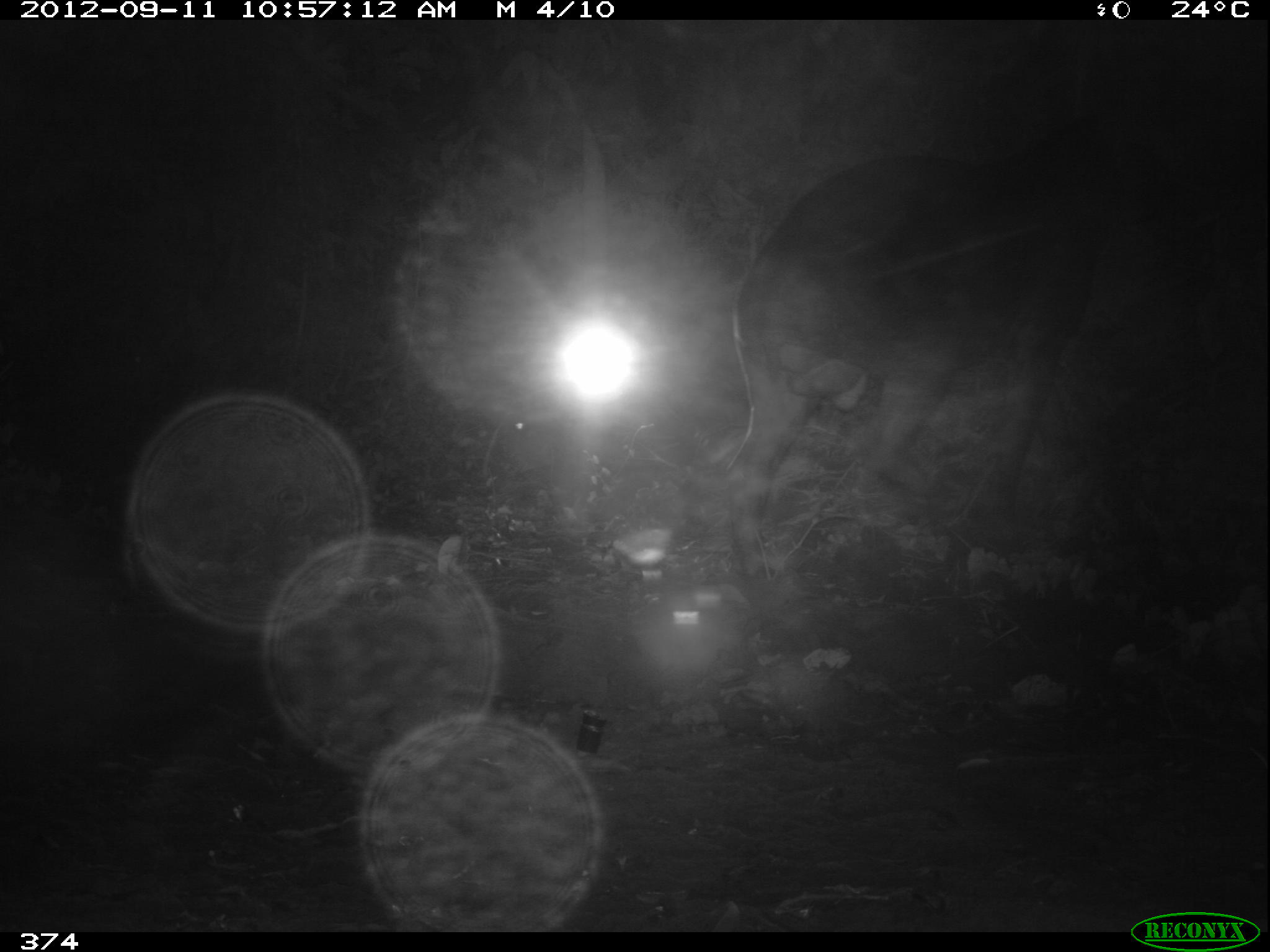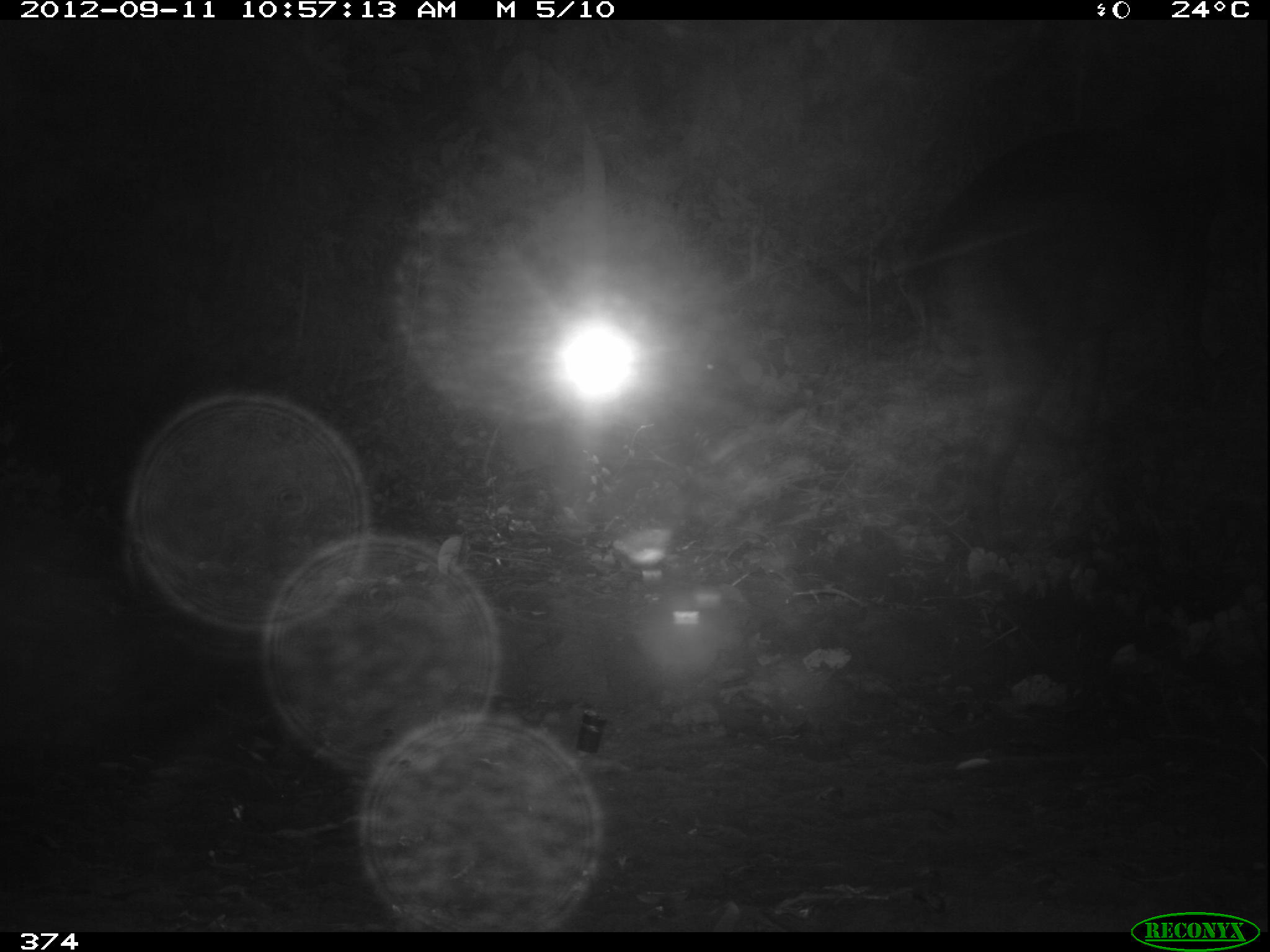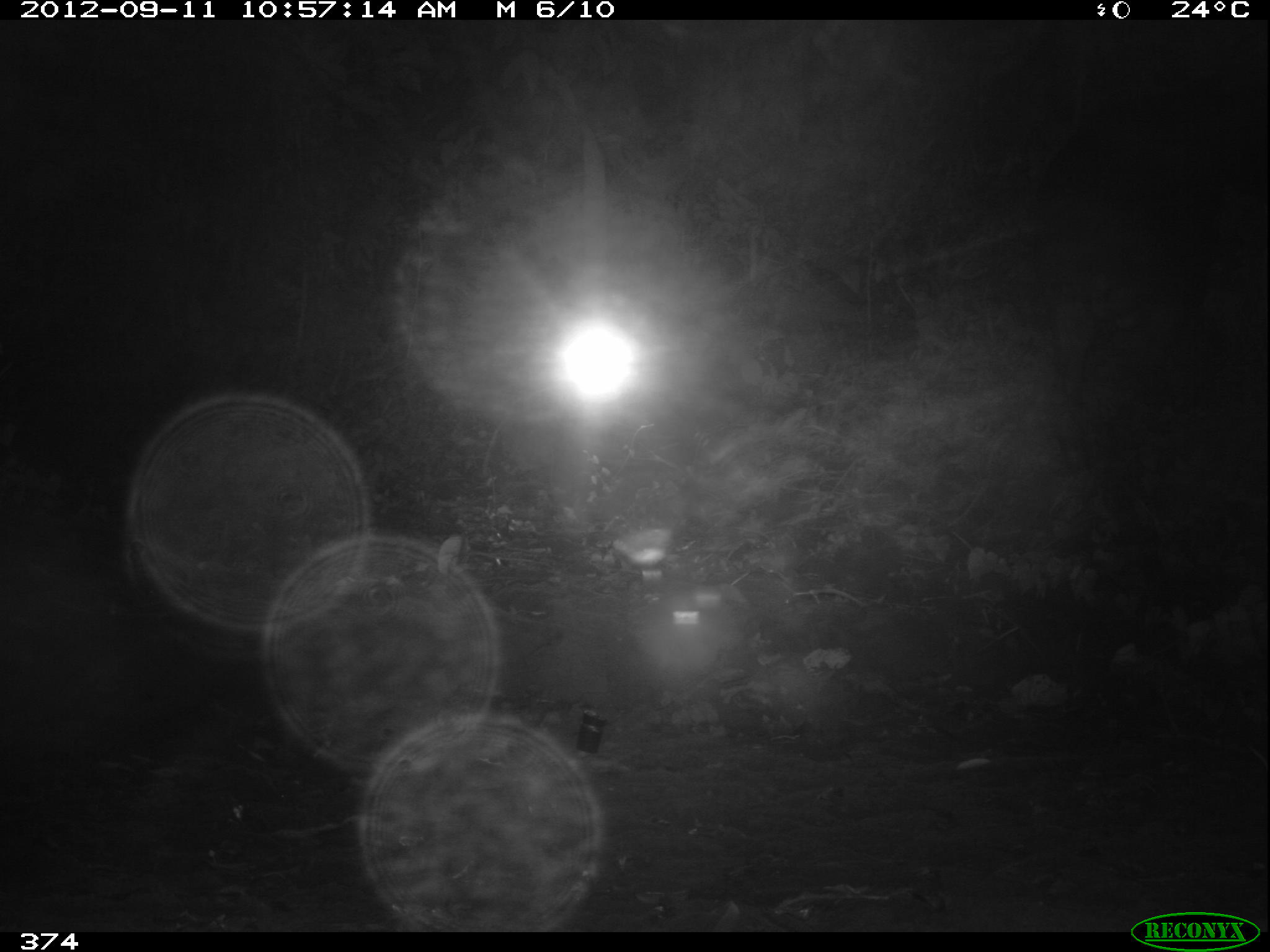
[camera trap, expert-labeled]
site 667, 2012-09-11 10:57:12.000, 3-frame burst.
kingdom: Animalia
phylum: Chordata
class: Mammalia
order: Perissodactyla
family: Tapiridae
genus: Tapirus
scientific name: Tapirus terrestris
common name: south american tapir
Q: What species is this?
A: Tapirus terrestris (south american tapir).